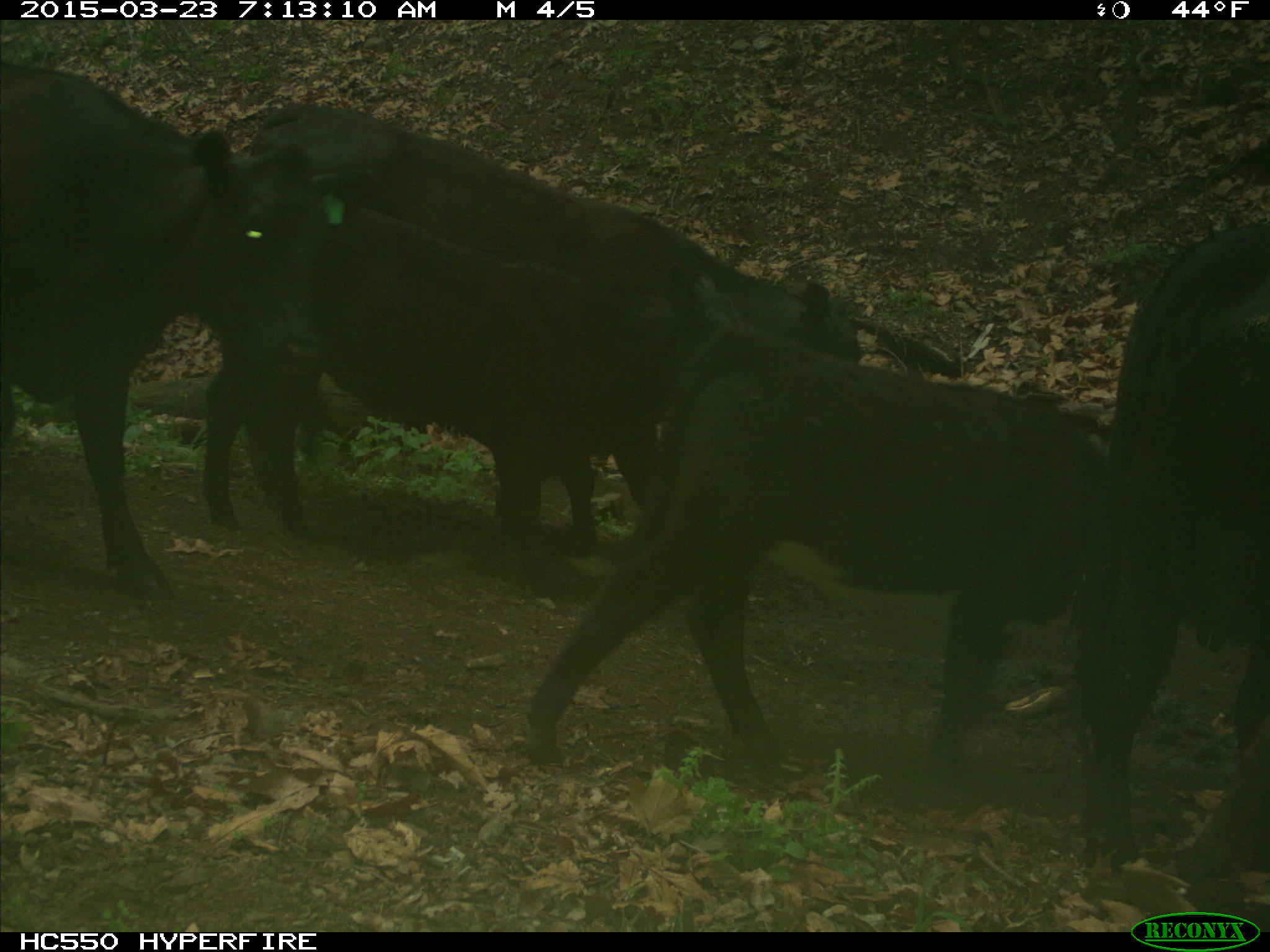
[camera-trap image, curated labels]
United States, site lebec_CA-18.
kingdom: Animalia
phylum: Chordata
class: Mammalia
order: Artiodactyla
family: Bovidae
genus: Bos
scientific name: Bos taurus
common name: domestic cow